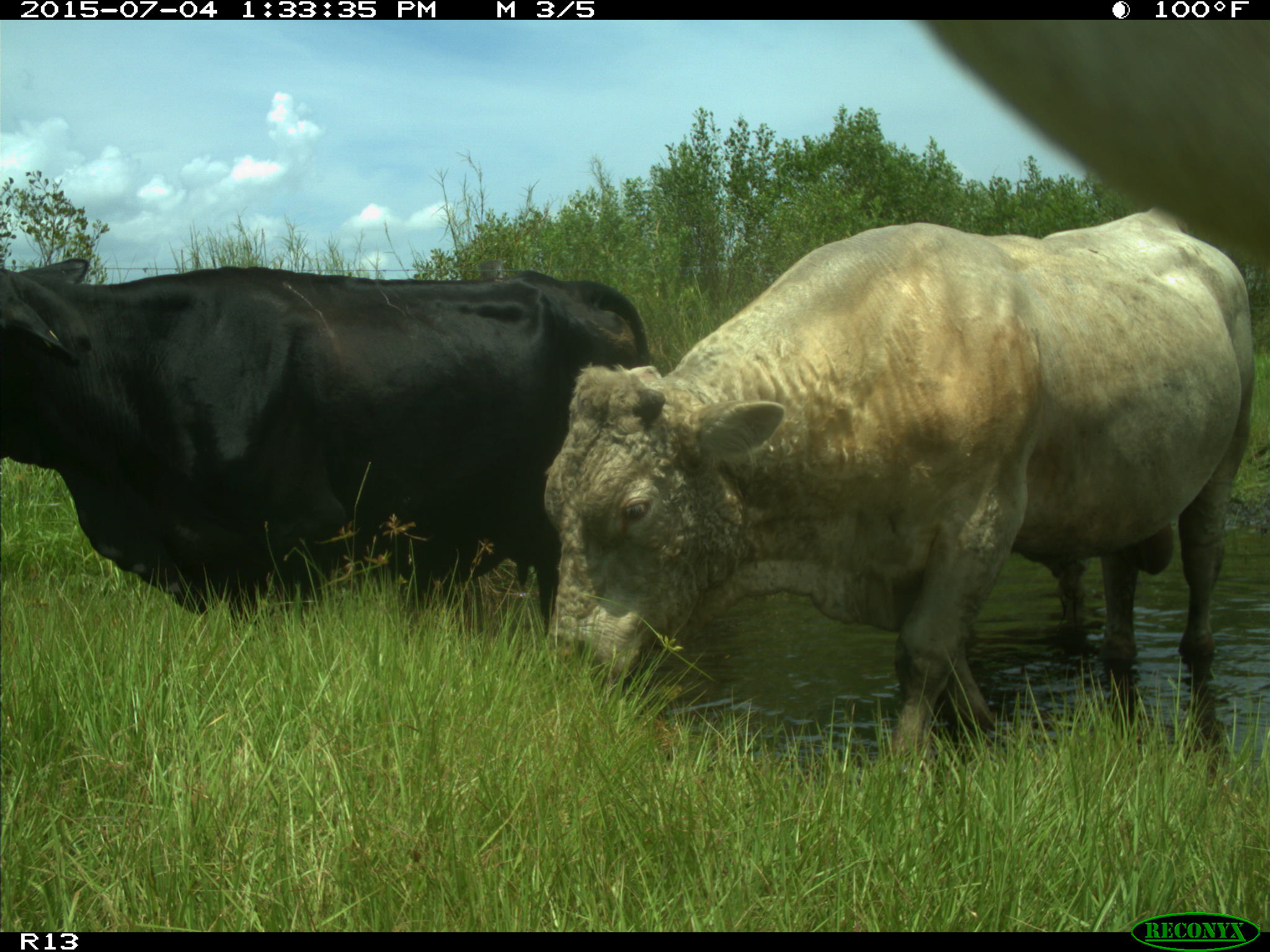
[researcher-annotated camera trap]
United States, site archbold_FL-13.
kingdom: Animalia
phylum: Chordata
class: Mammalia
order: Artiodactyla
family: Bovidae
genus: Bos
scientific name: Bos taurus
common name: domestic cow